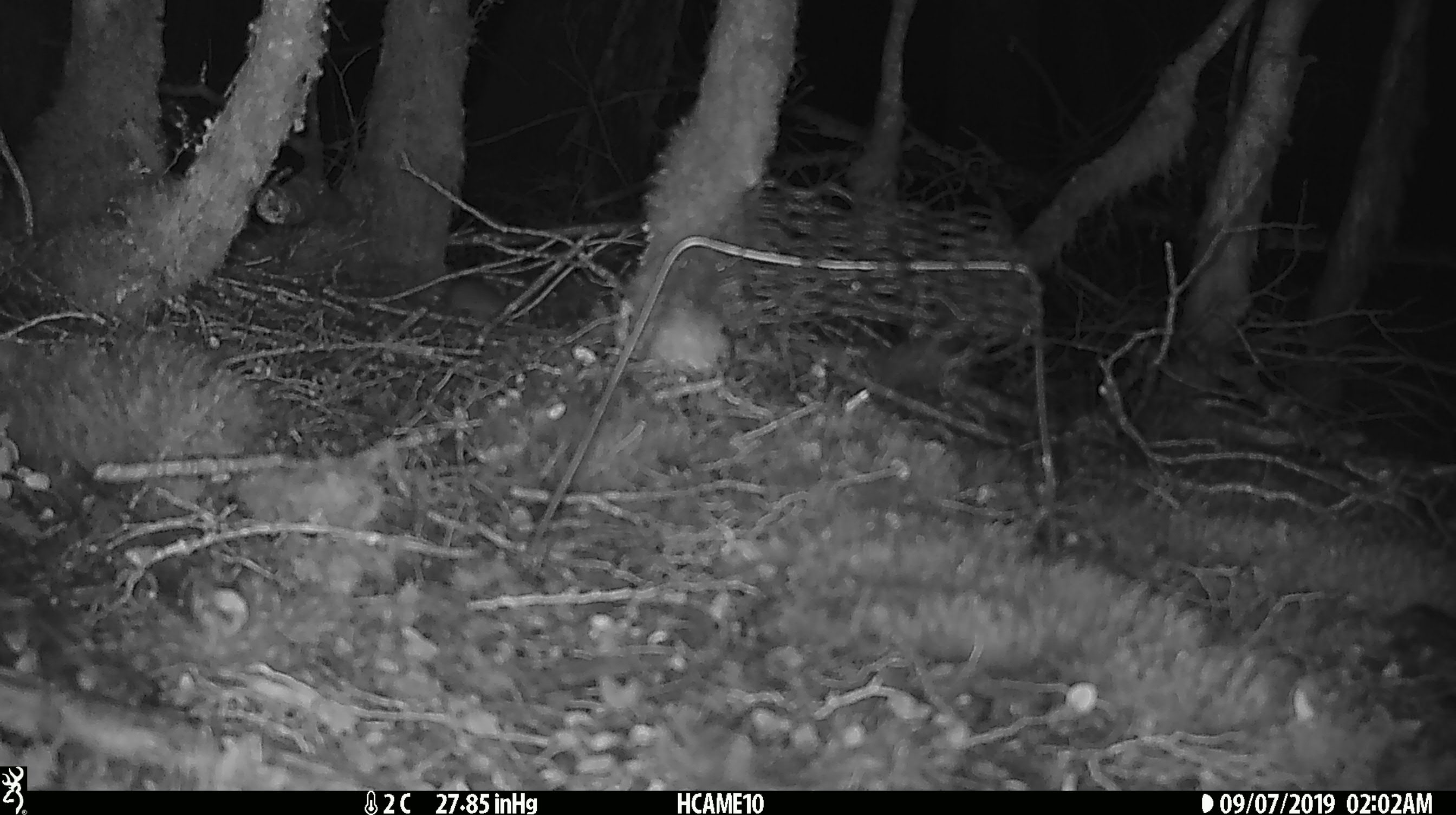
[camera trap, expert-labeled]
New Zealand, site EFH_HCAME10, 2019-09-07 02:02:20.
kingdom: Animalia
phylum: Chordata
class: Mammalia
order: Rodentia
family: Muridae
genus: Mus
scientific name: Mus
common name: mouse